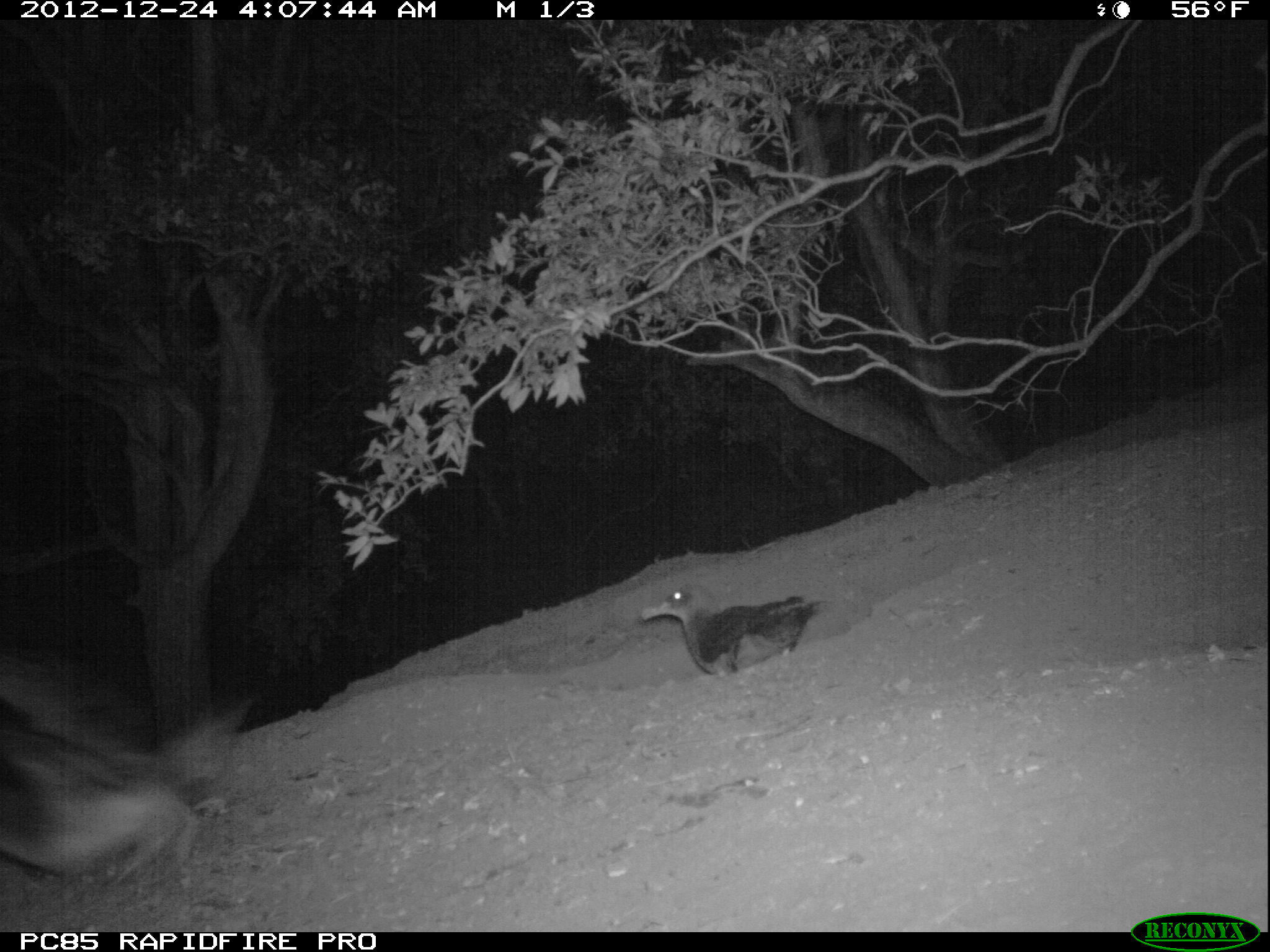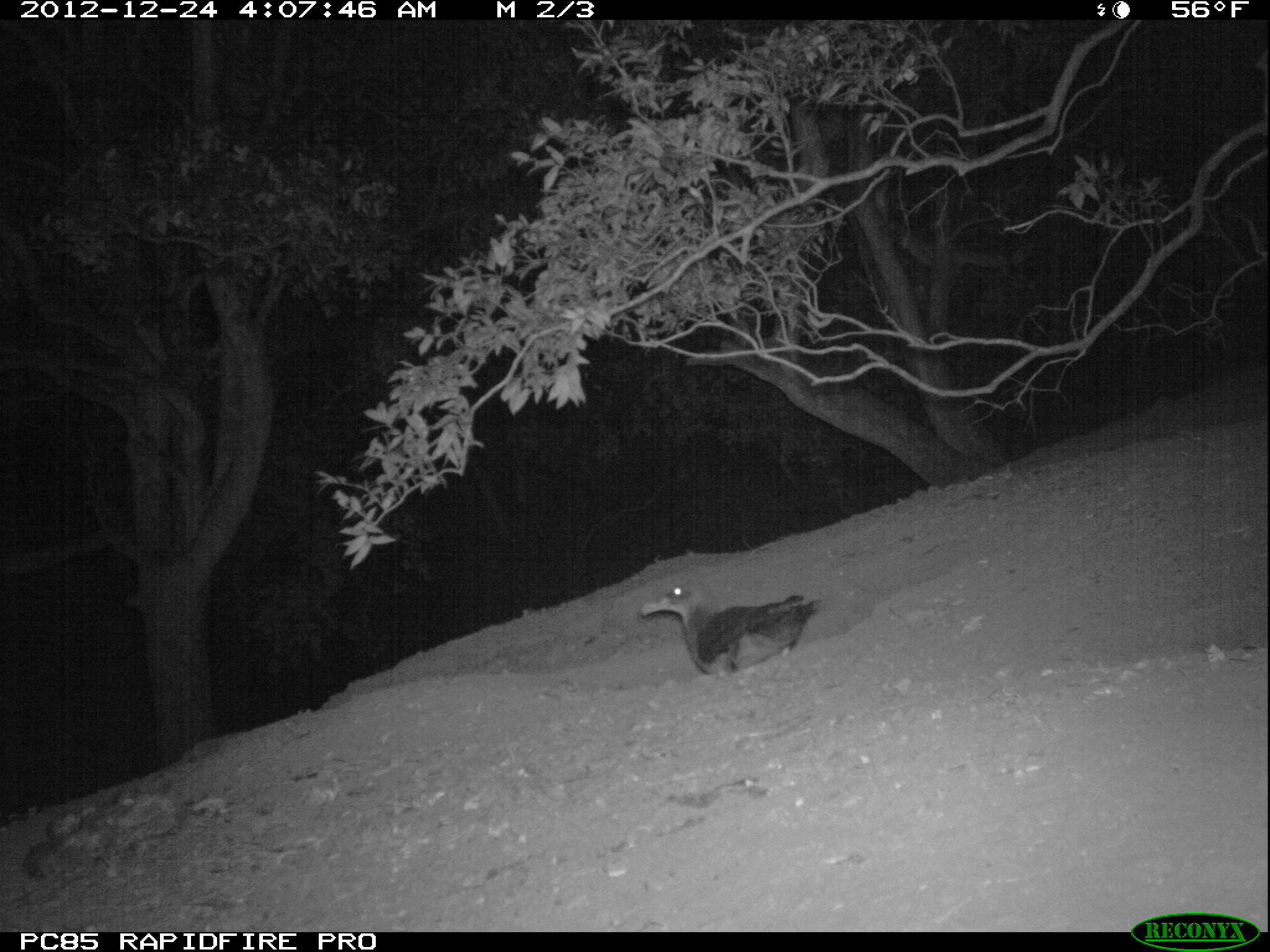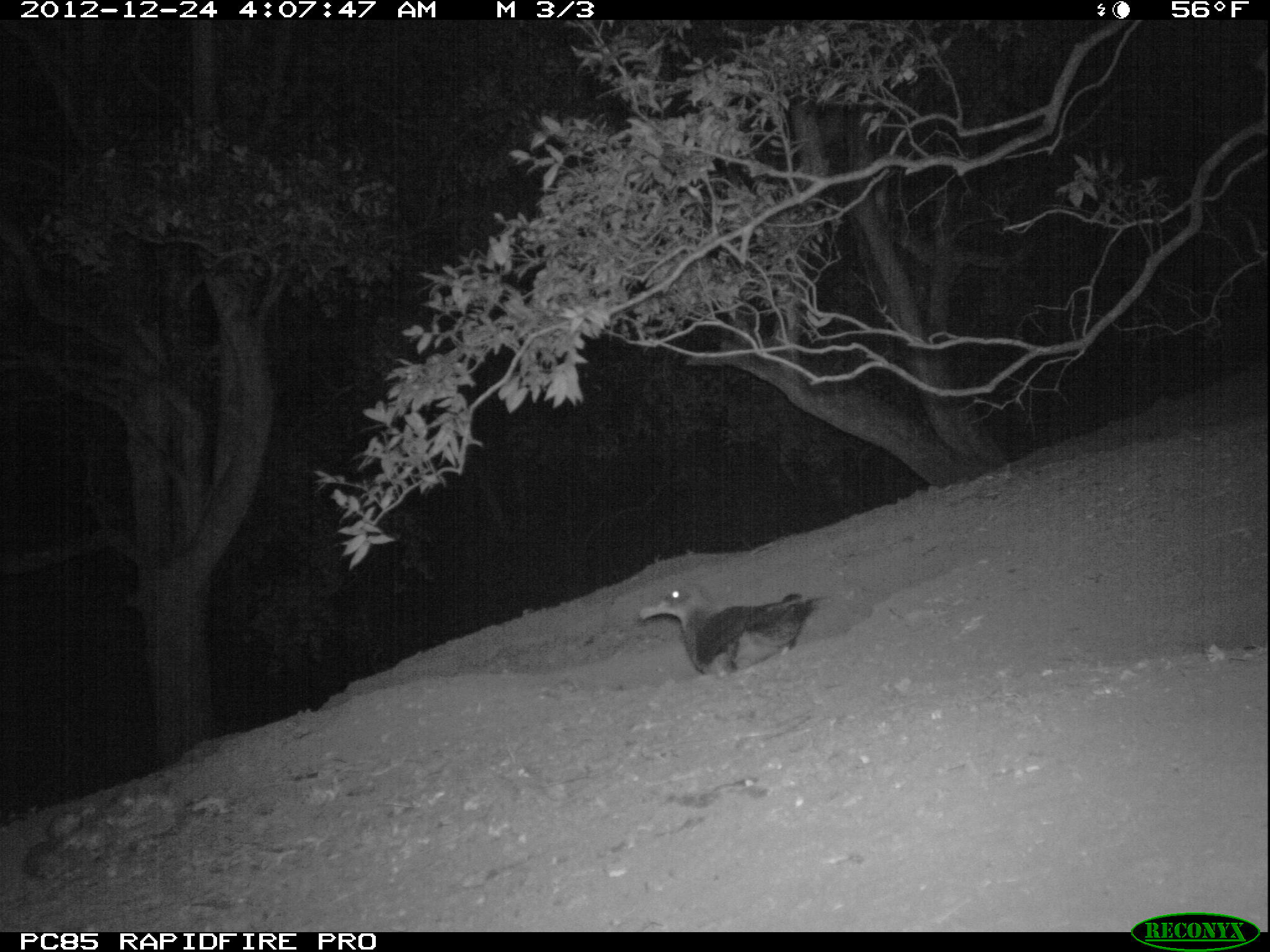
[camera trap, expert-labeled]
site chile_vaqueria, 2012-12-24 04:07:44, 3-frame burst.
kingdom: Animalia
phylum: Chordata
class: Aves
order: Procellariiformes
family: Procellariidae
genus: Calonectris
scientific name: Calonectris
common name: shearwater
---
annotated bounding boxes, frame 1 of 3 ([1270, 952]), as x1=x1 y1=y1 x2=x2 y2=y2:
shearwater: x1=0 y1=637 x2=251 y2=892; x1=636 y1=579 x2=824 y2=678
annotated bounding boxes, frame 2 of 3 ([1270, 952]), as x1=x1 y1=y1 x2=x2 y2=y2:
shearwater: x1=632 y1=573 x2=820 y2=679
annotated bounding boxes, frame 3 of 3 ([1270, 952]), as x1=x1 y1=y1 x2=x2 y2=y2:
shearwater: x1=632 y1=576 x2=820 y2=678